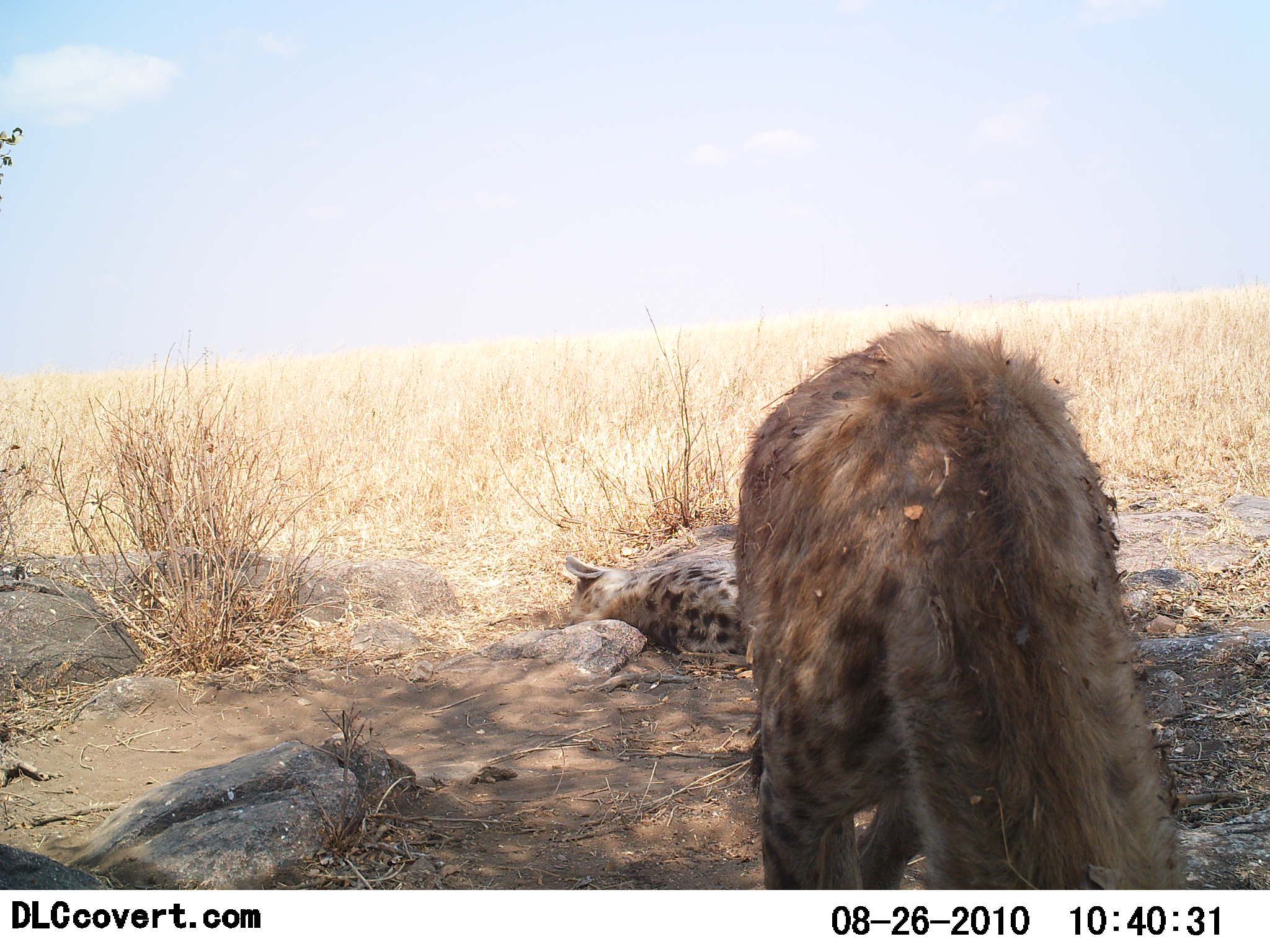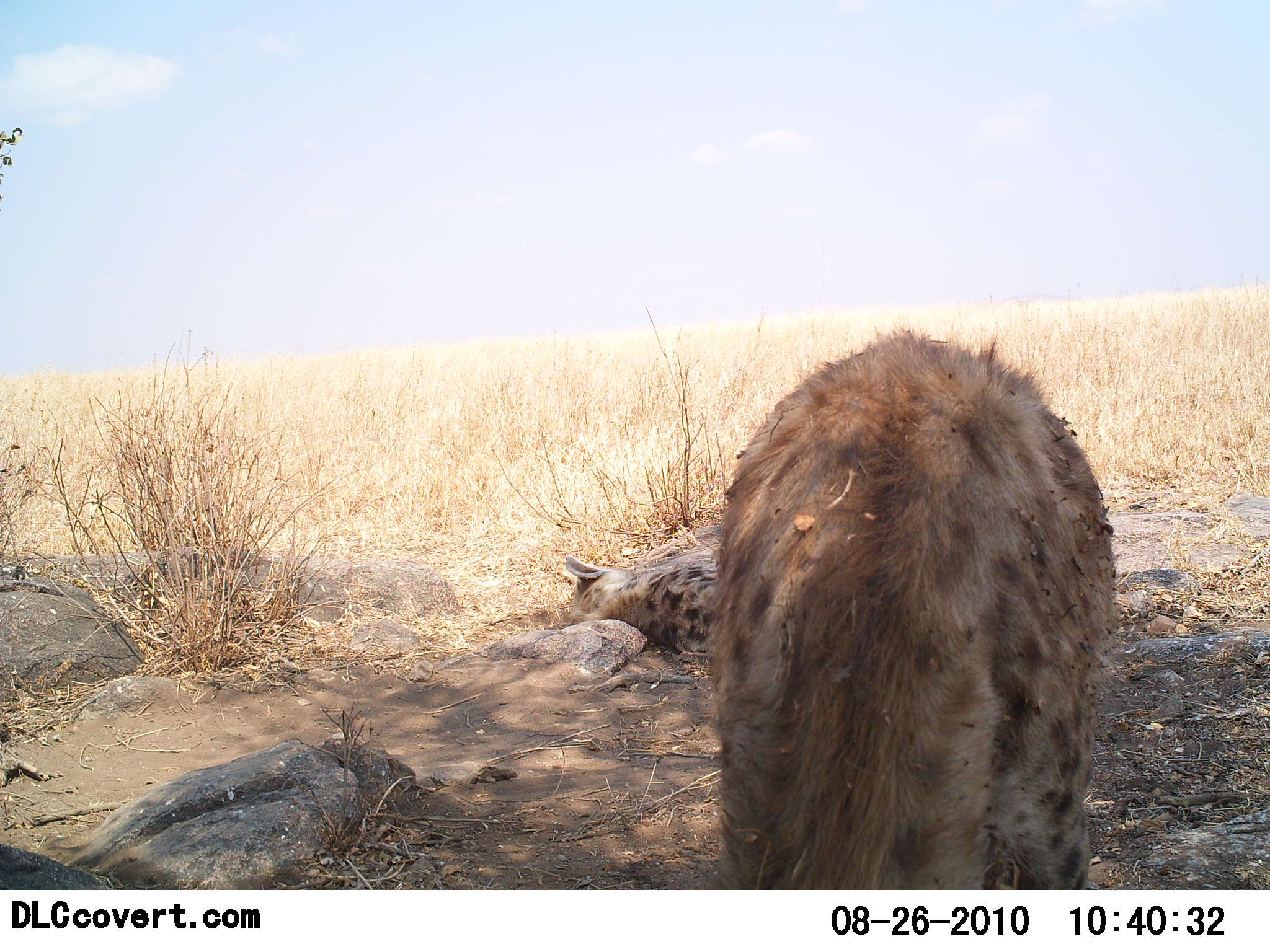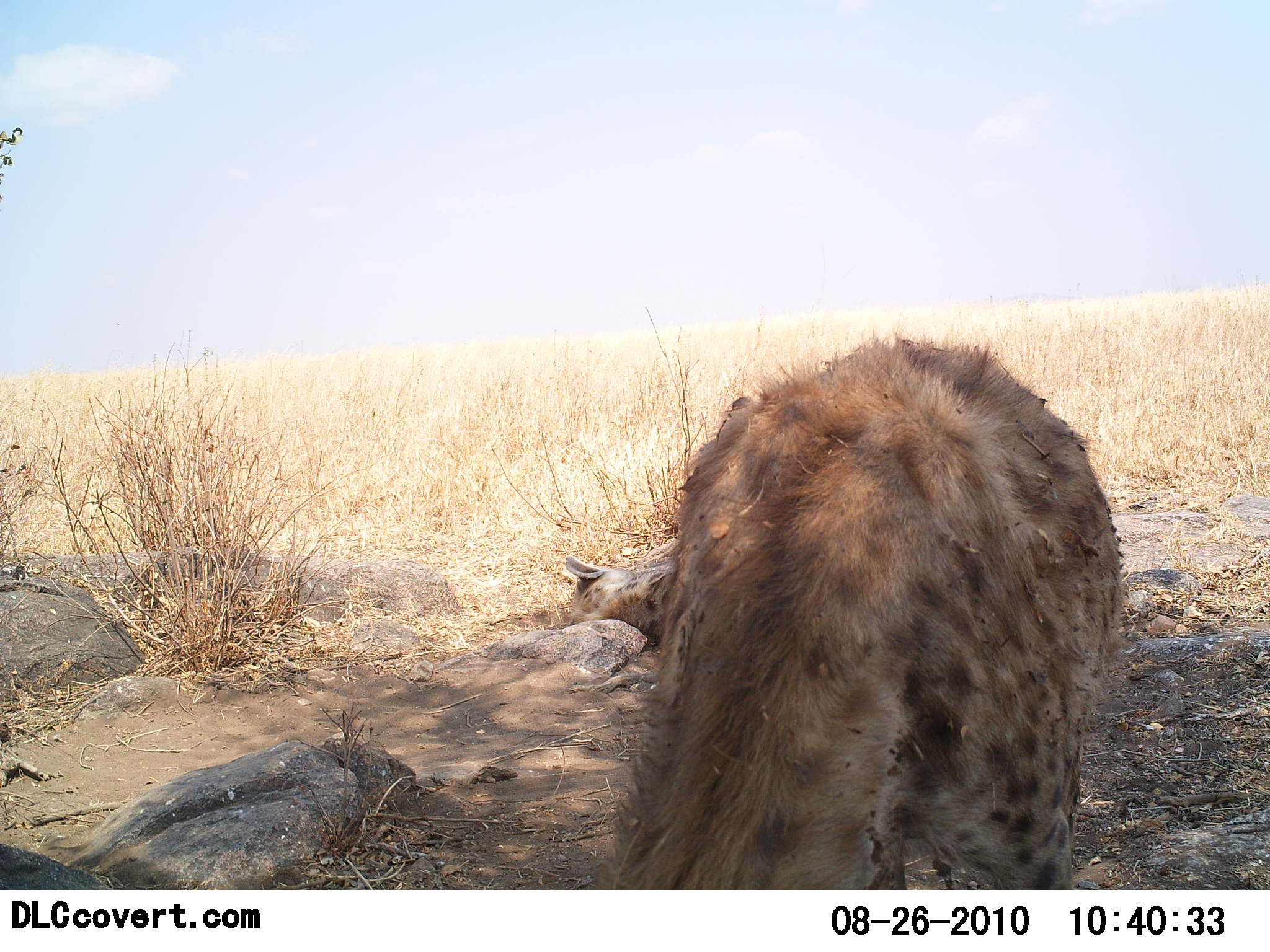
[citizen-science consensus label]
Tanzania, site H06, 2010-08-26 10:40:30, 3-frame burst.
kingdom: Animalia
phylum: Chordata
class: Mammalia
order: Carnivora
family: Hyaenidae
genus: Crocuta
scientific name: Crocuta crocuta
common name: spotted hyena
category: hyenaspotted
Hyenaspotted (spotted hyena) (Crocuta crocuta), count 2. Behavior (volunteer vote fractions): standing 75%, resting 100%, moving 0%, interacting 0%. Young present (vote fraction): 0%. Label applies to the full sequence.